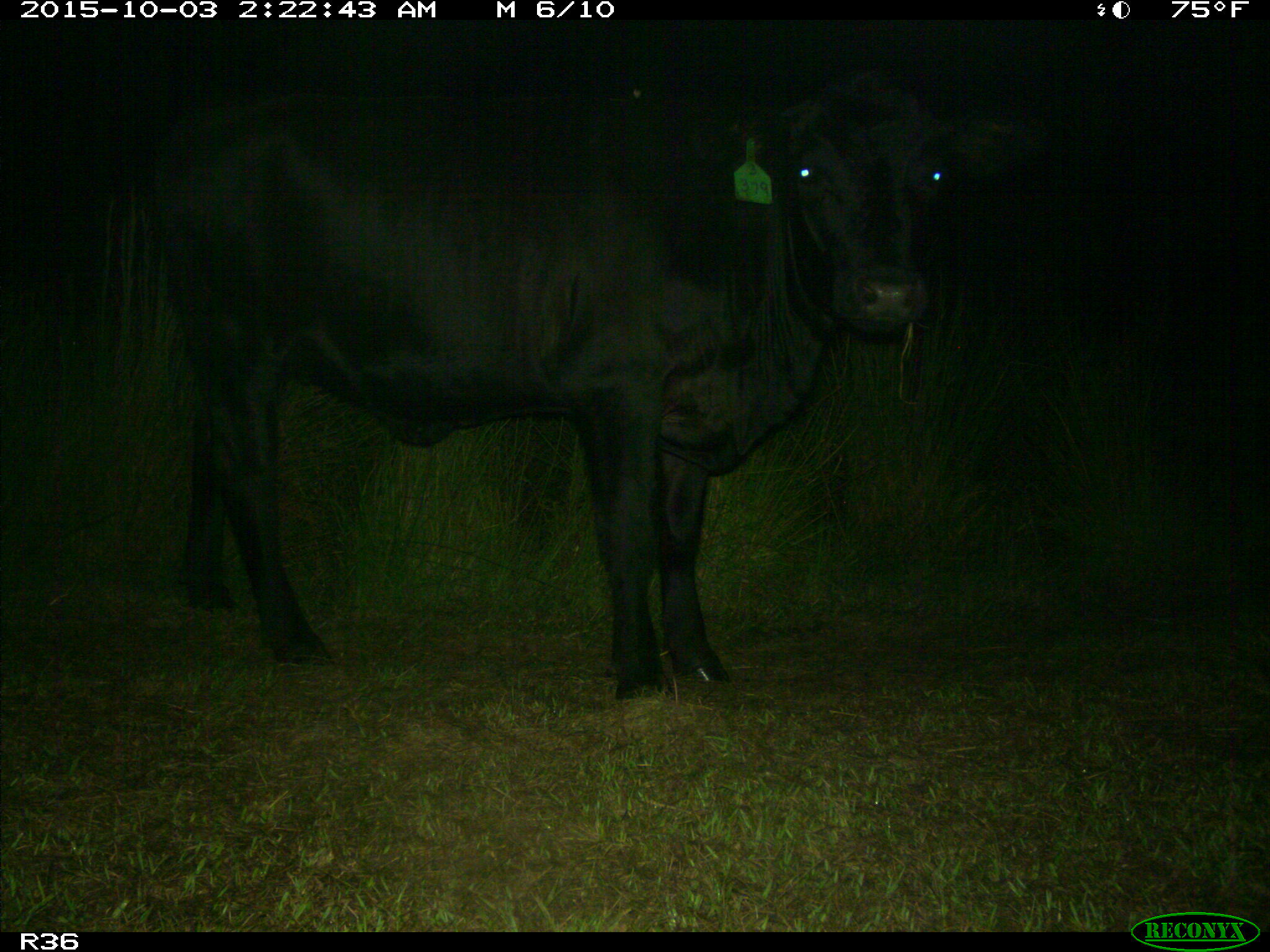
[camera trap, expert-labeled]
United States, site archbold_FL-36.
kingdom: Animalia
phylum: Chordata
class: Mammalia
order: Artiodactyla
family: Bovidae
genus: Bos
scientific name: Bos taurus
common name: domestic cow